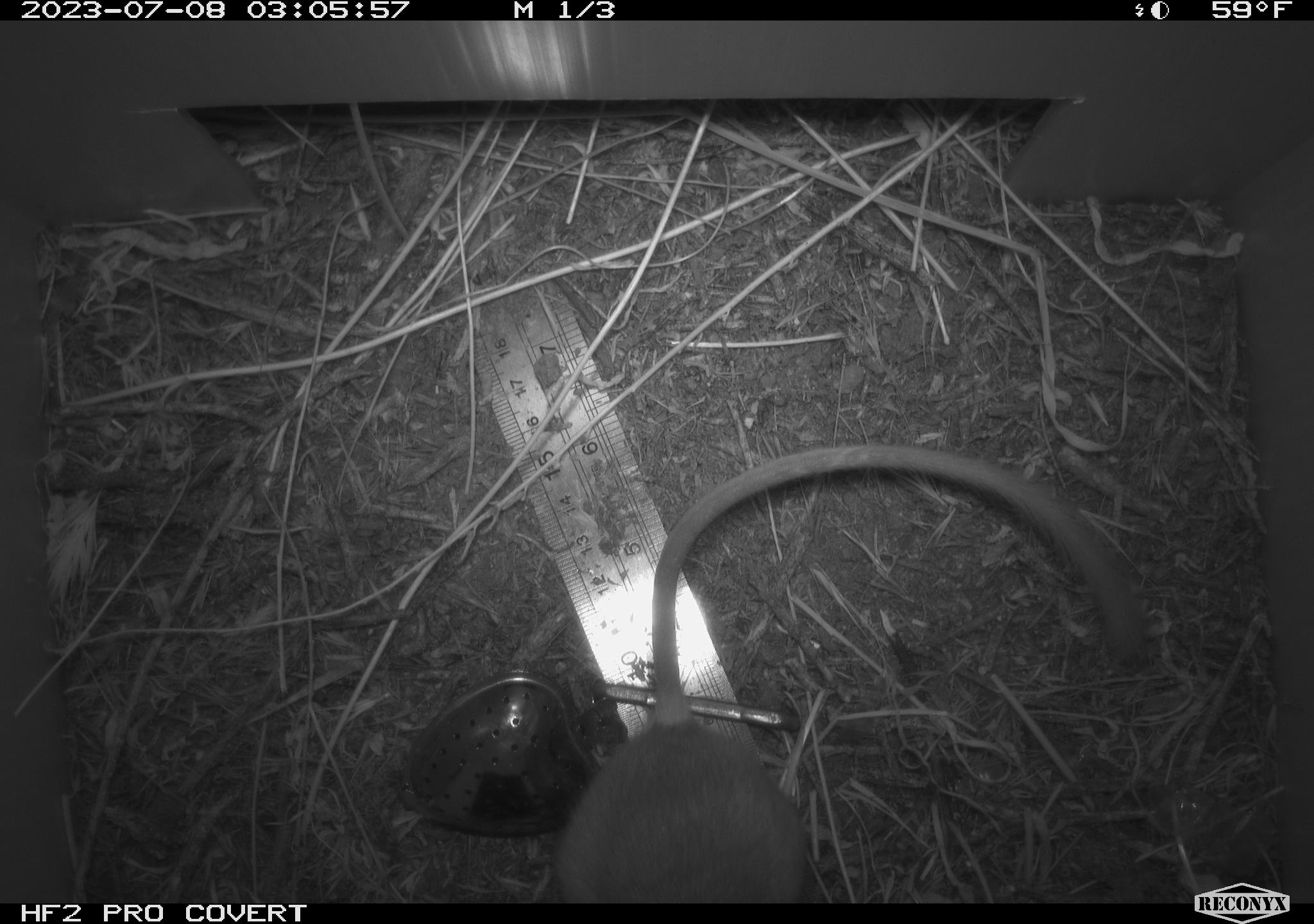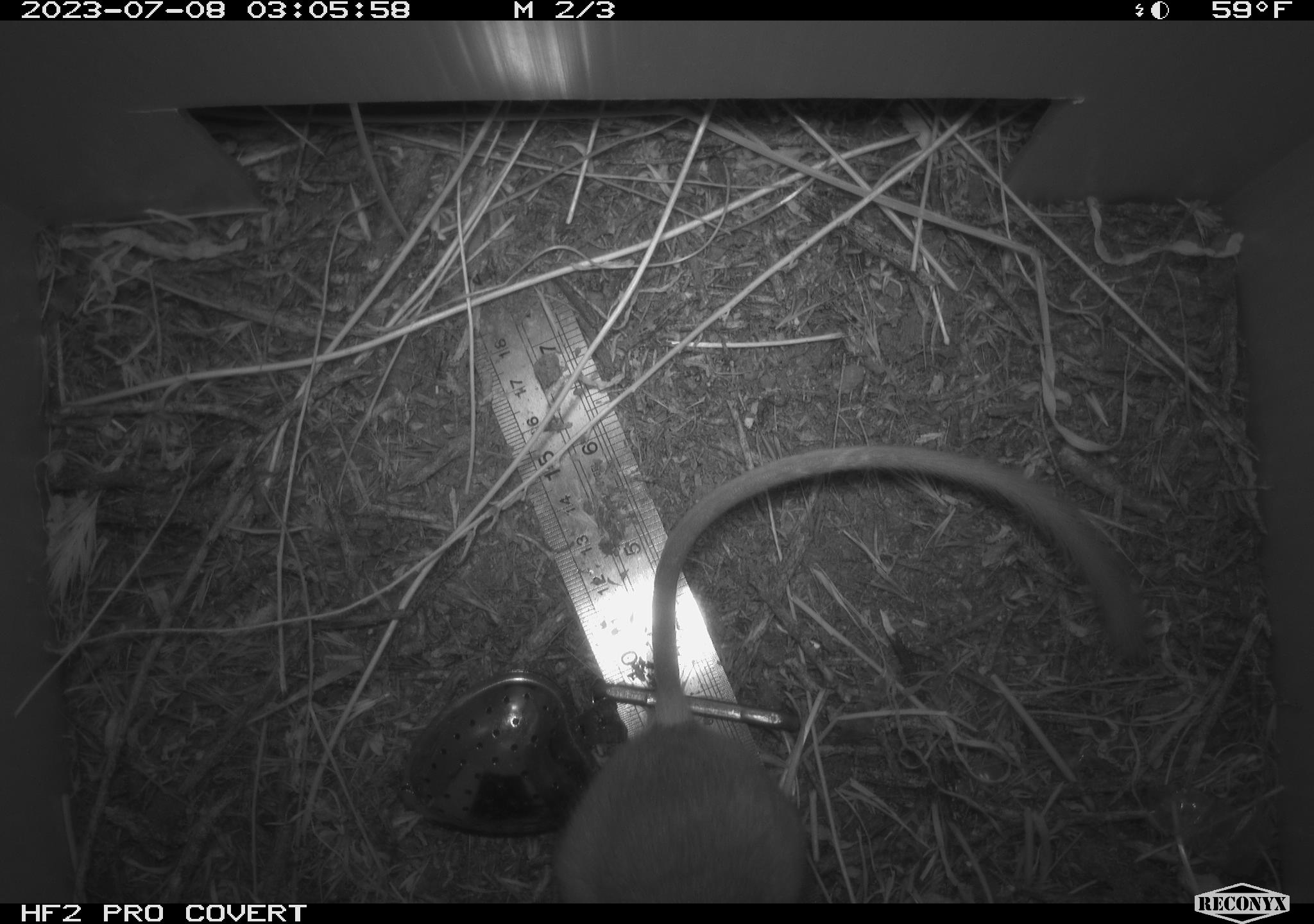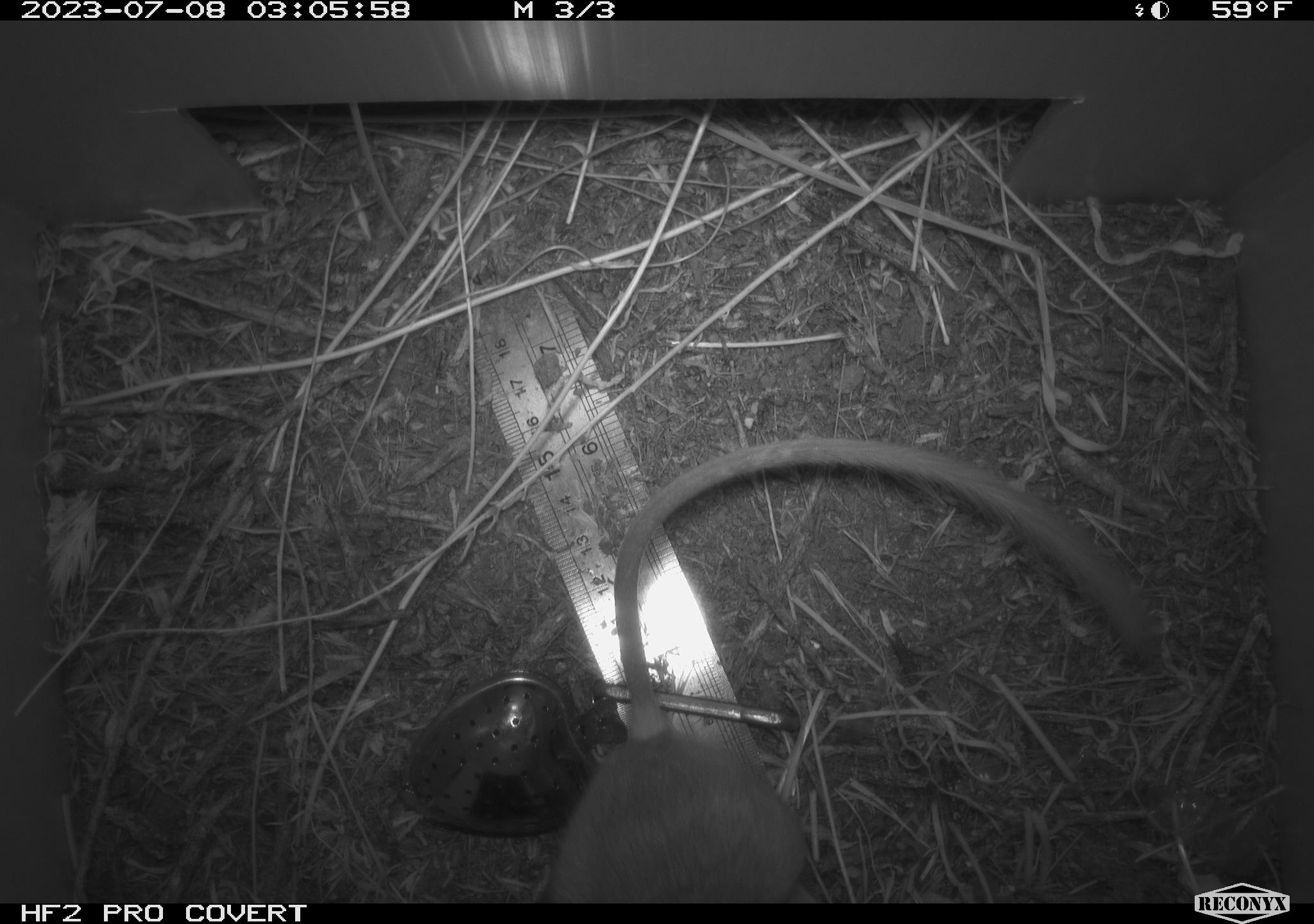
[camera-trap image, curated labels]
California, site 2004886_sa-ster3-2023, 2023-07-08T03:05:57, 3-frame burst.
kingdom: Animalia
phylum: Chordata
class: Mammalia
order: Rodentia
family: Heteromyidae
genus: Dipodomys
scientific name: Dipodomys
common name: kangaroo rats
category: dipodomys species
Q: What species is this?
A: Dipodomys species (kangaroo rats) (Dipodomys).